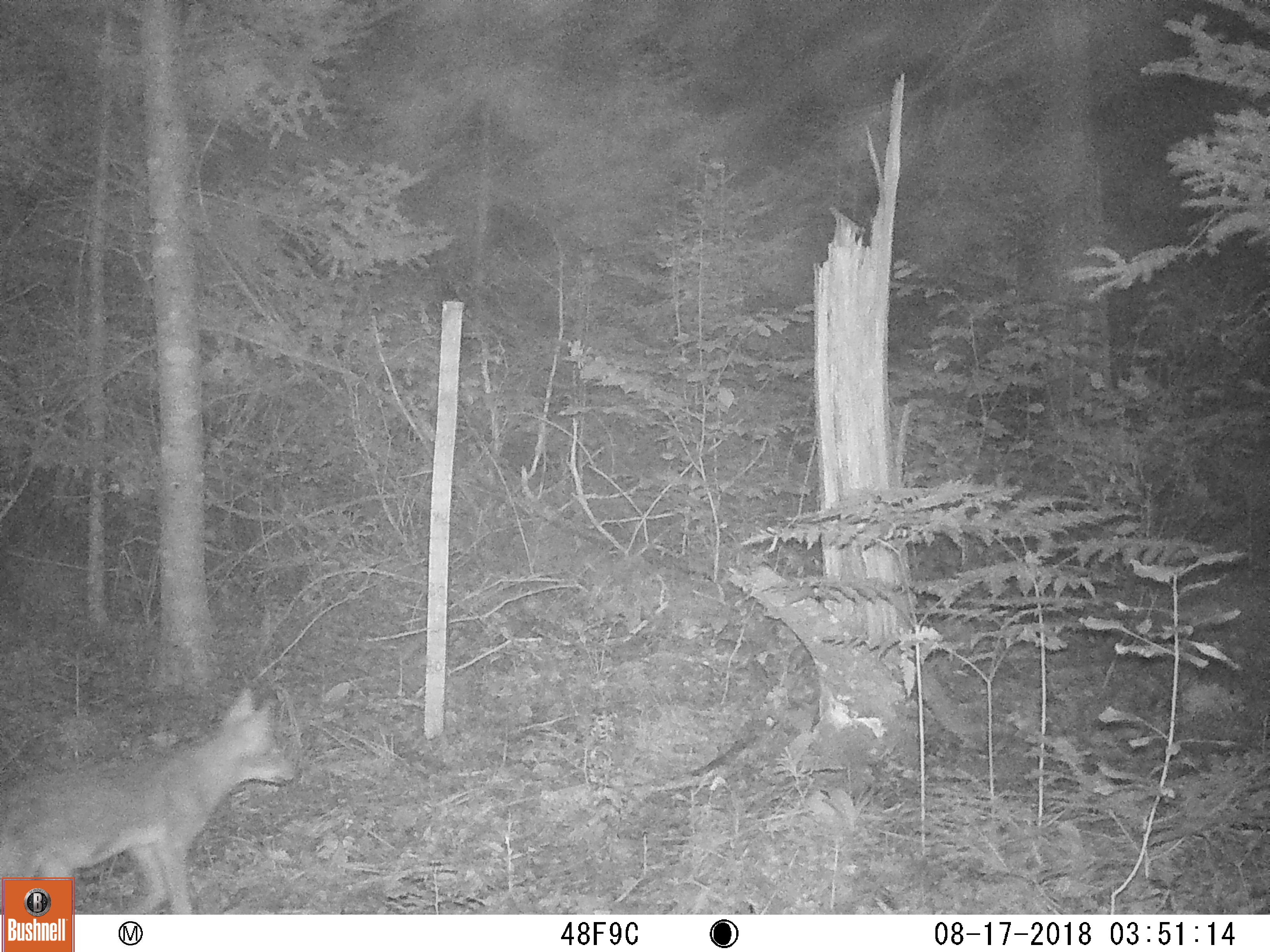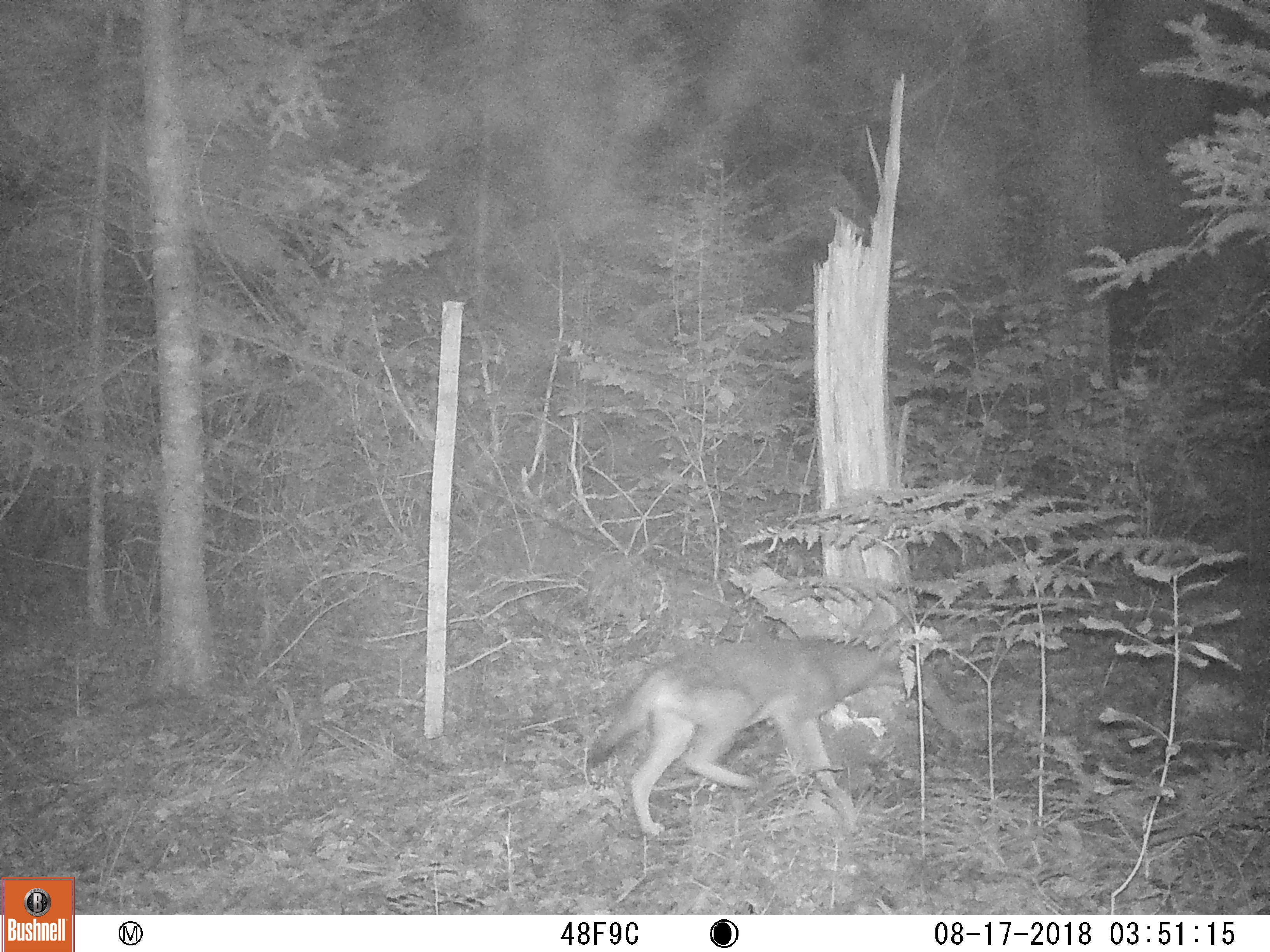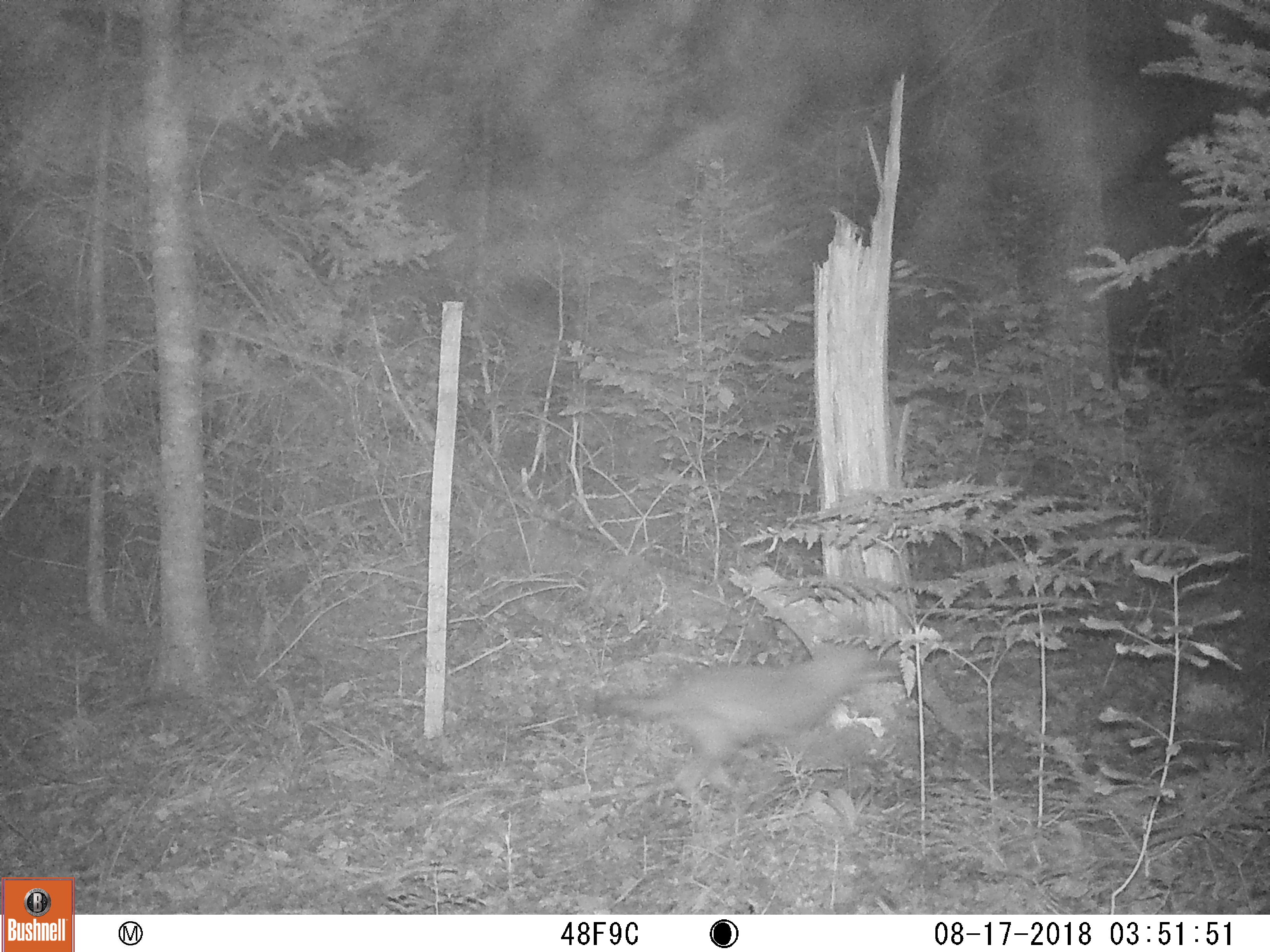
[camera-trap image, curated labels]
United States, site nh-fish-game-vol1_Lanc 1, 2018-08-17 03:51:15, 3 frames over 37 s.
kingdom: Animalia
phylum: Chordata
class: Mammalia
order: Carnivora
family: Canidae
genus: Canis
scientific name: Canis latrans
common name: coyote